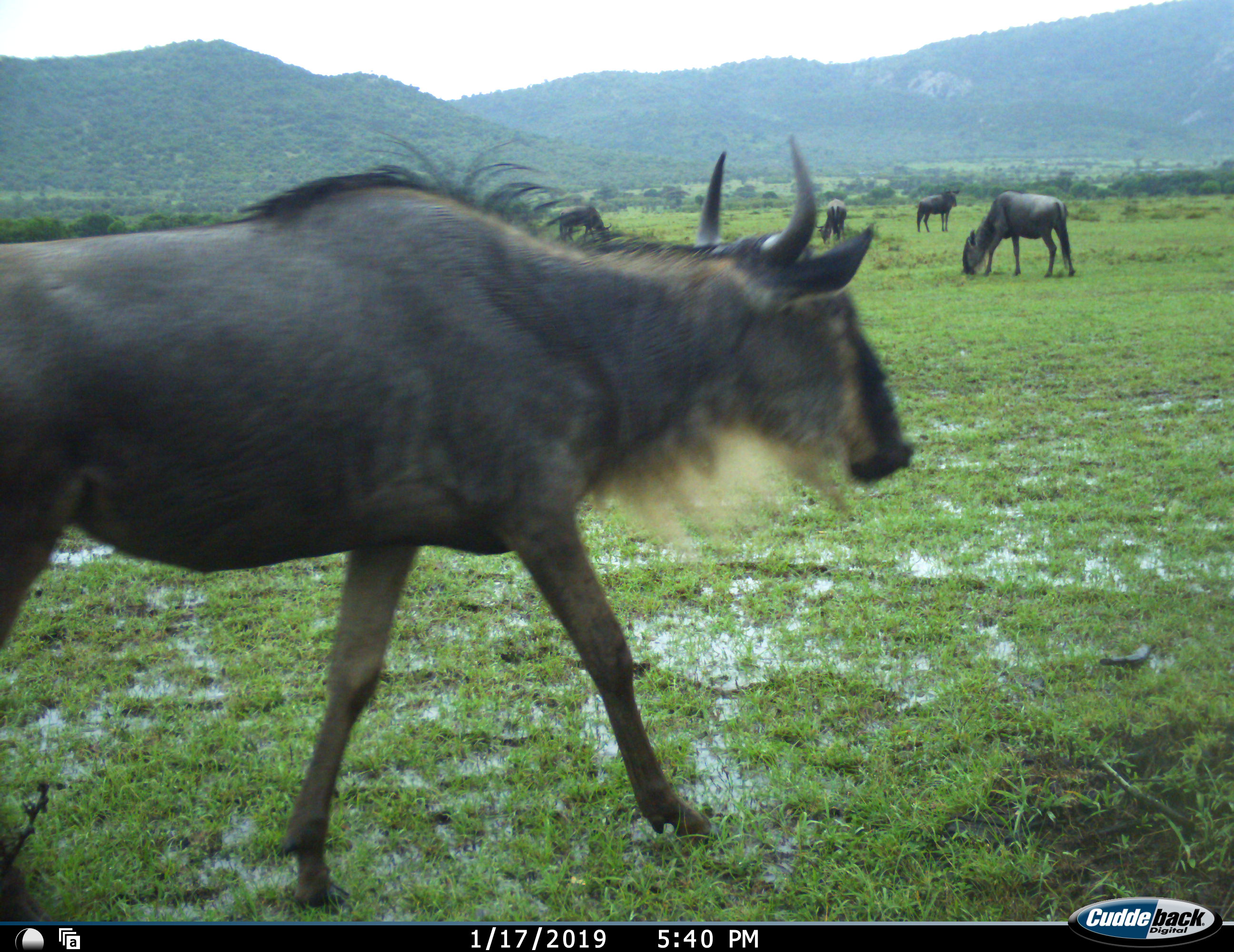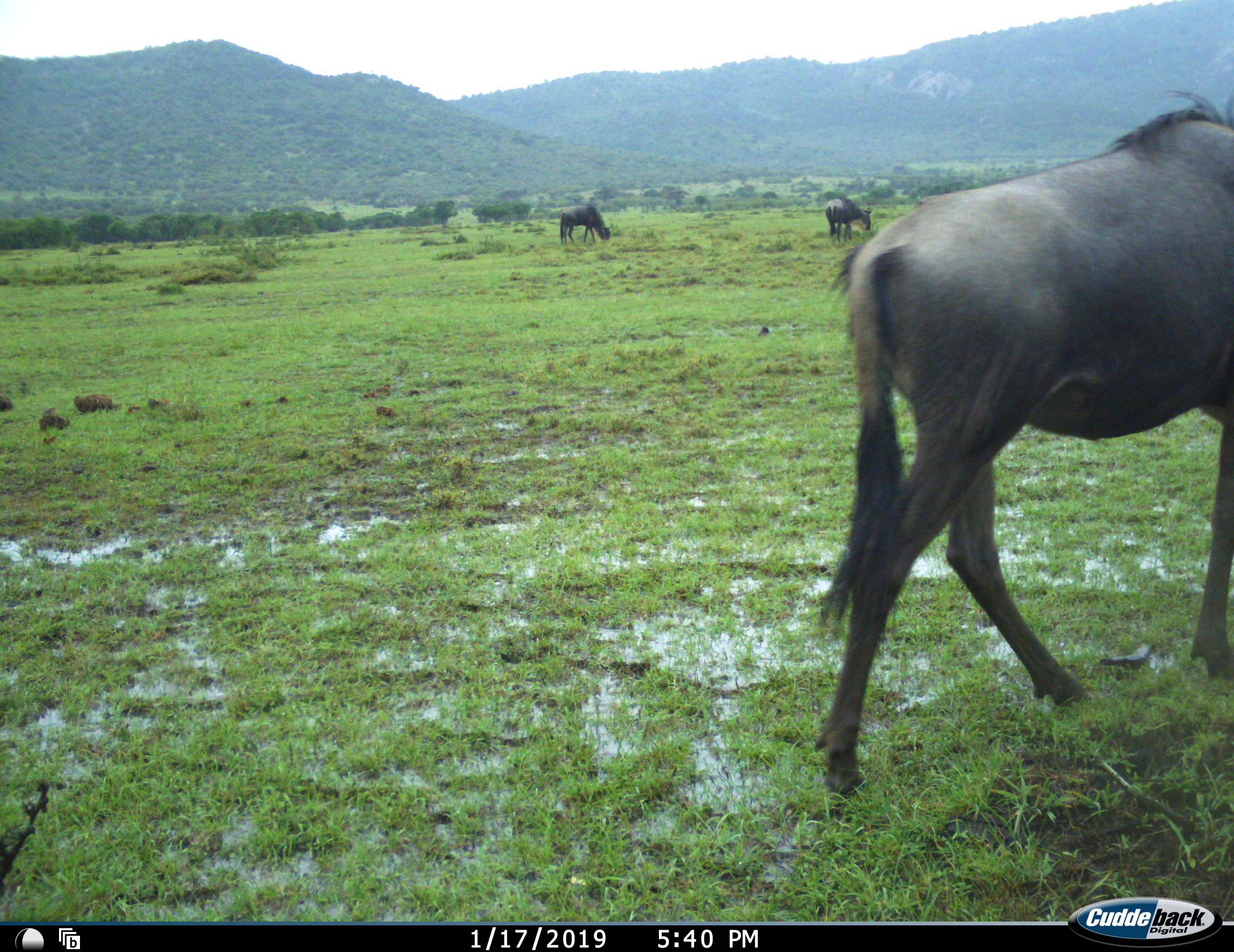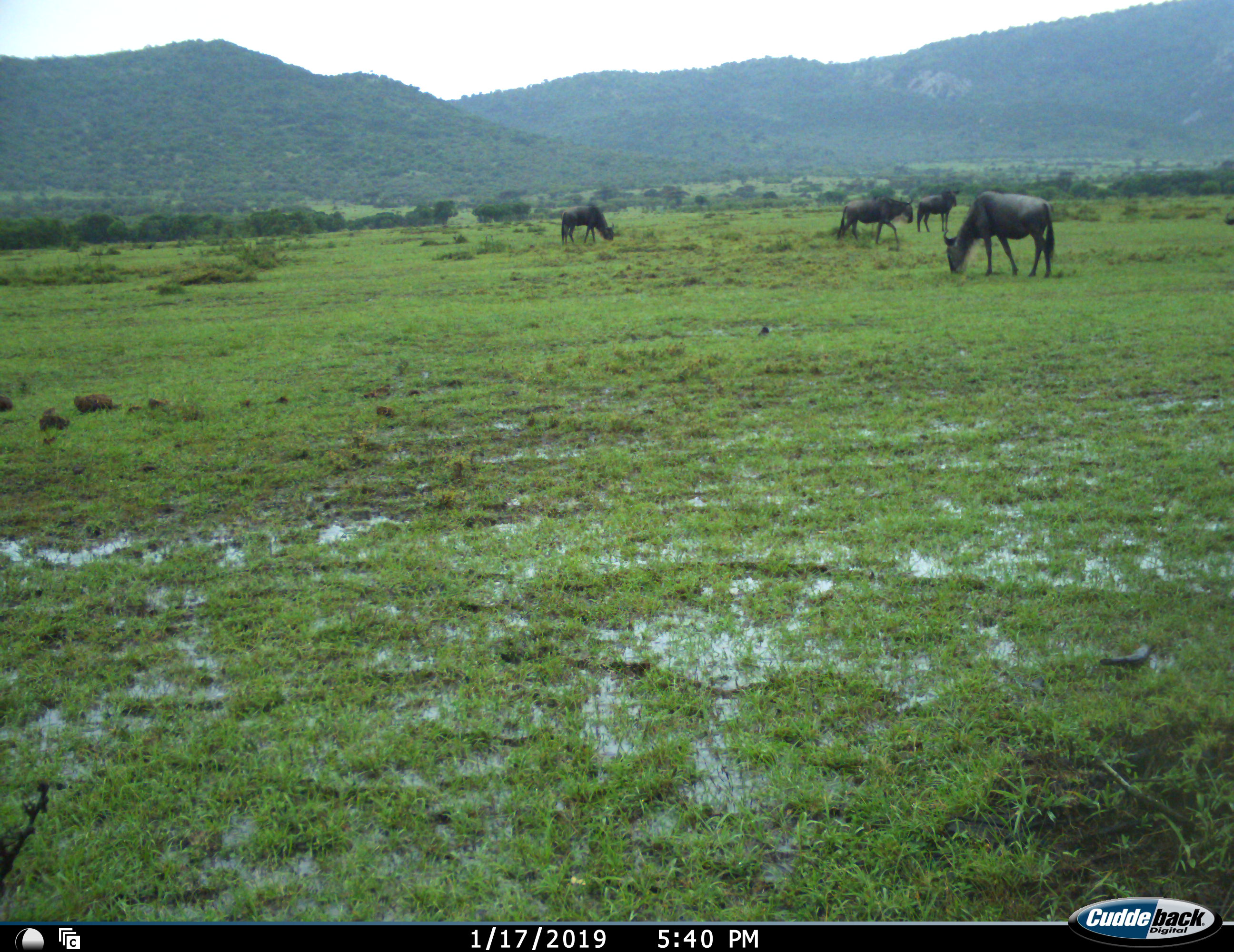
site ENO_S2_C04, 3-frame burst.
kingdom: Animalia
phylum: Chordata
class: Mammalia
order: Artiodactyla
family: Bovidae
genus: Connochaetes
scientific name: Connochaetes taurinus taurinus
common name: blue wildebeest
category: wildebeestblue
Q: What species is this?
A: Wildebeestblue (blue wildebeest) (Connochaetes taurinus taurinus).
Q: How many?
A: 5.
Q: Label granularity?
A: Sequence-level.